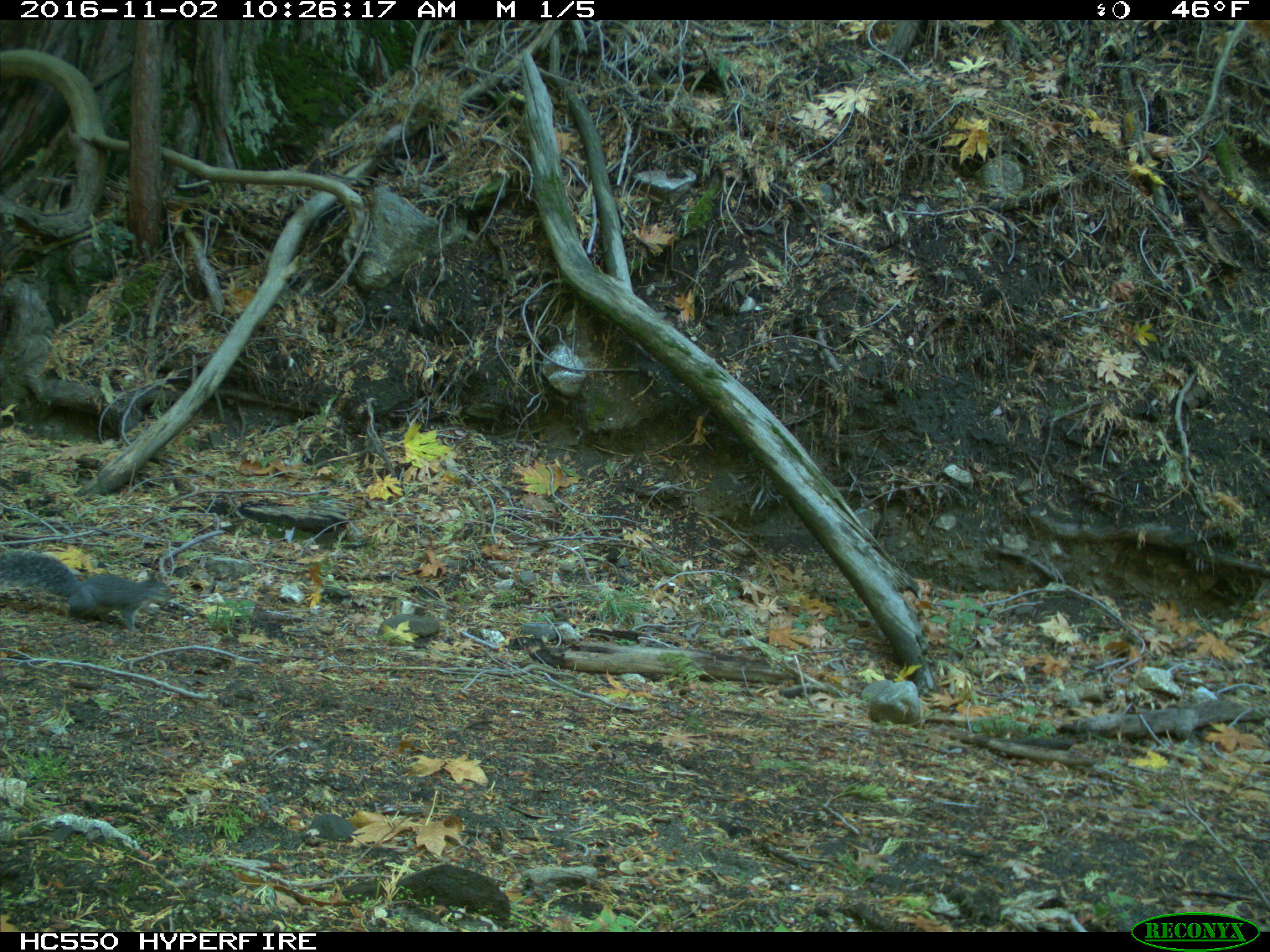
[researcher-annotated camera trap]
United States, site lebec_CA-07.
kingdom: Animalia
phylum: Chordata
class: Mammalia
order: Rodentia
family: Sciuridae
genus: Sciurus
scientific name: Sciurus carolinensis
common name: eastern gray squirrel